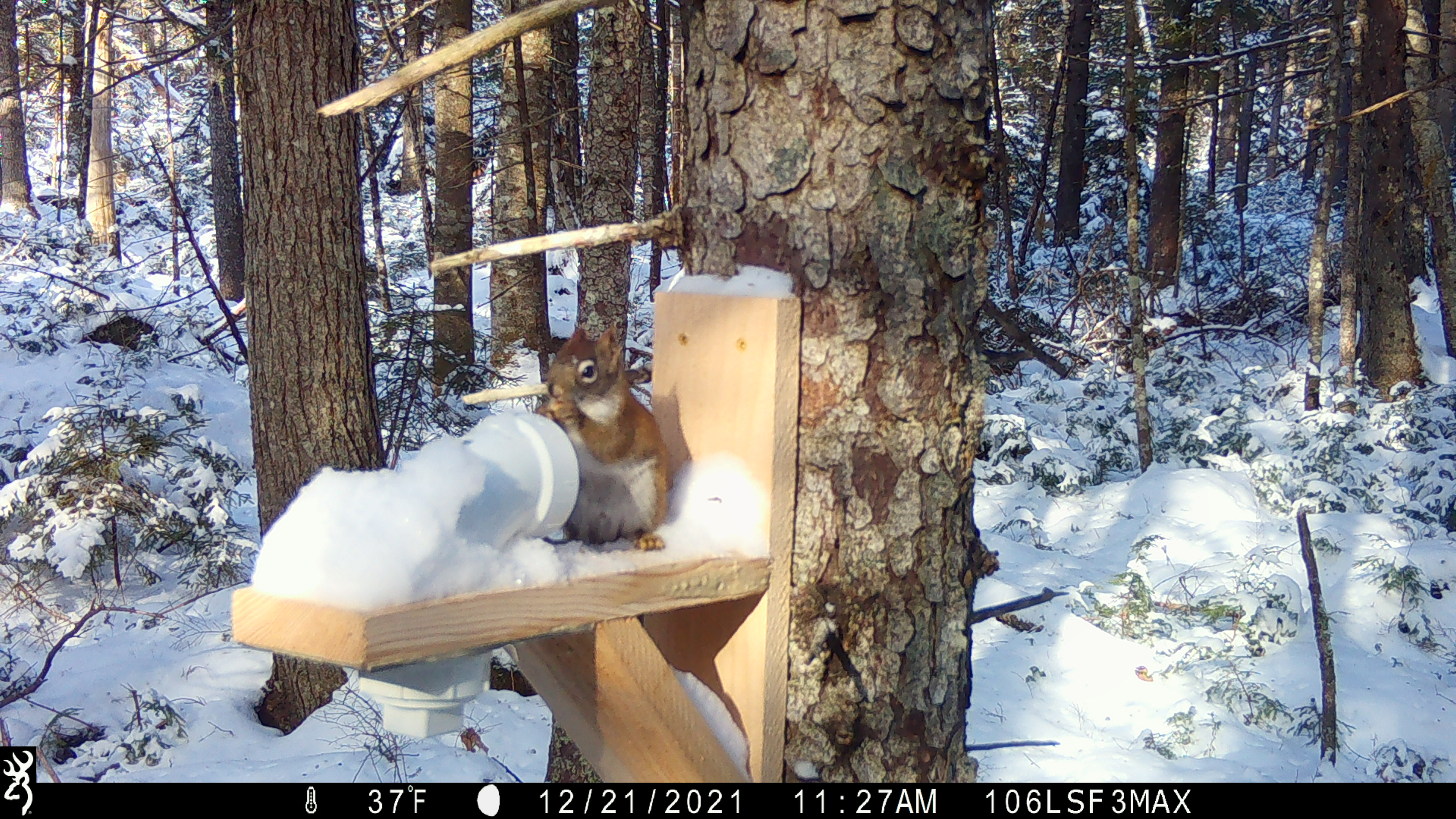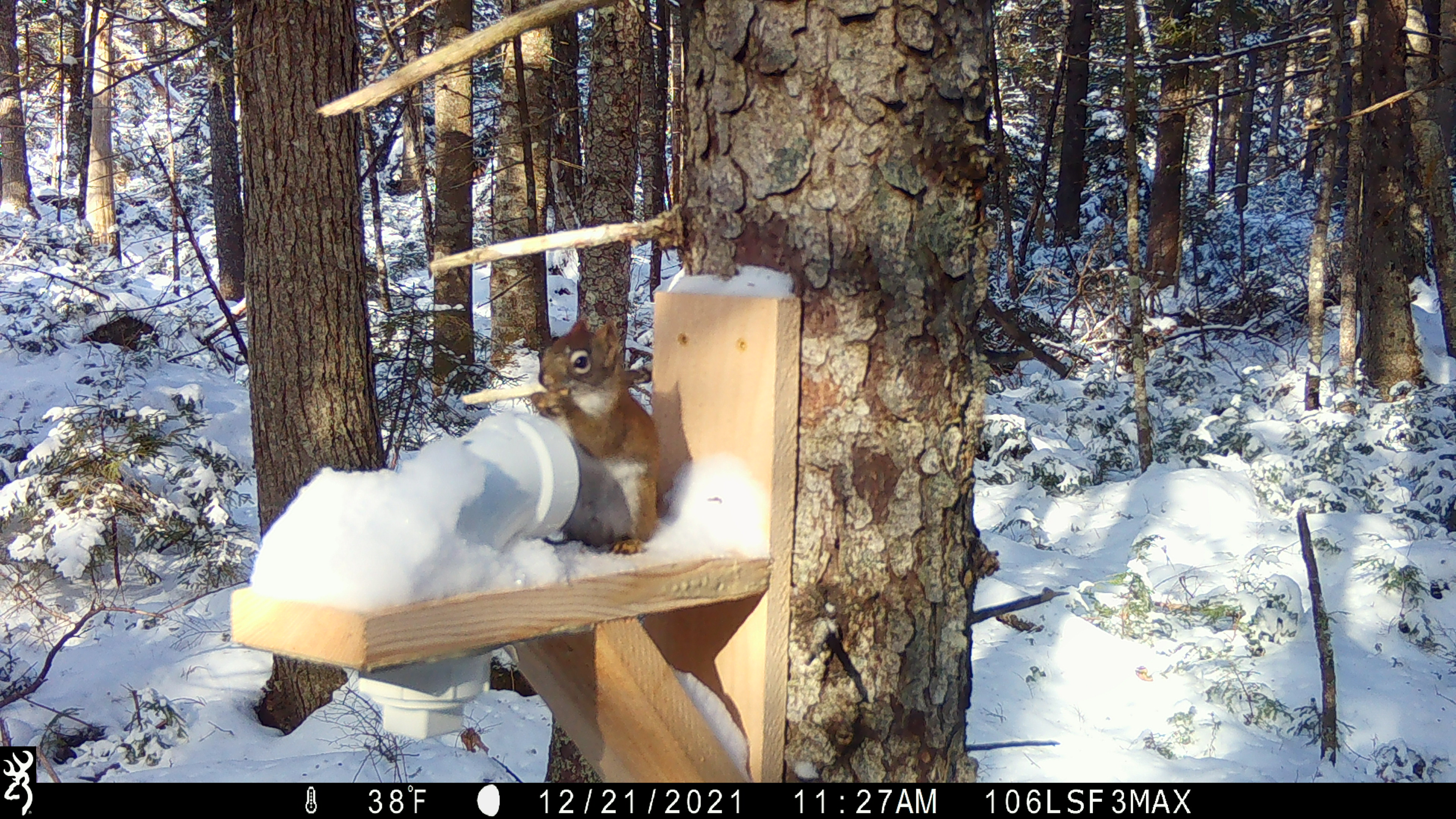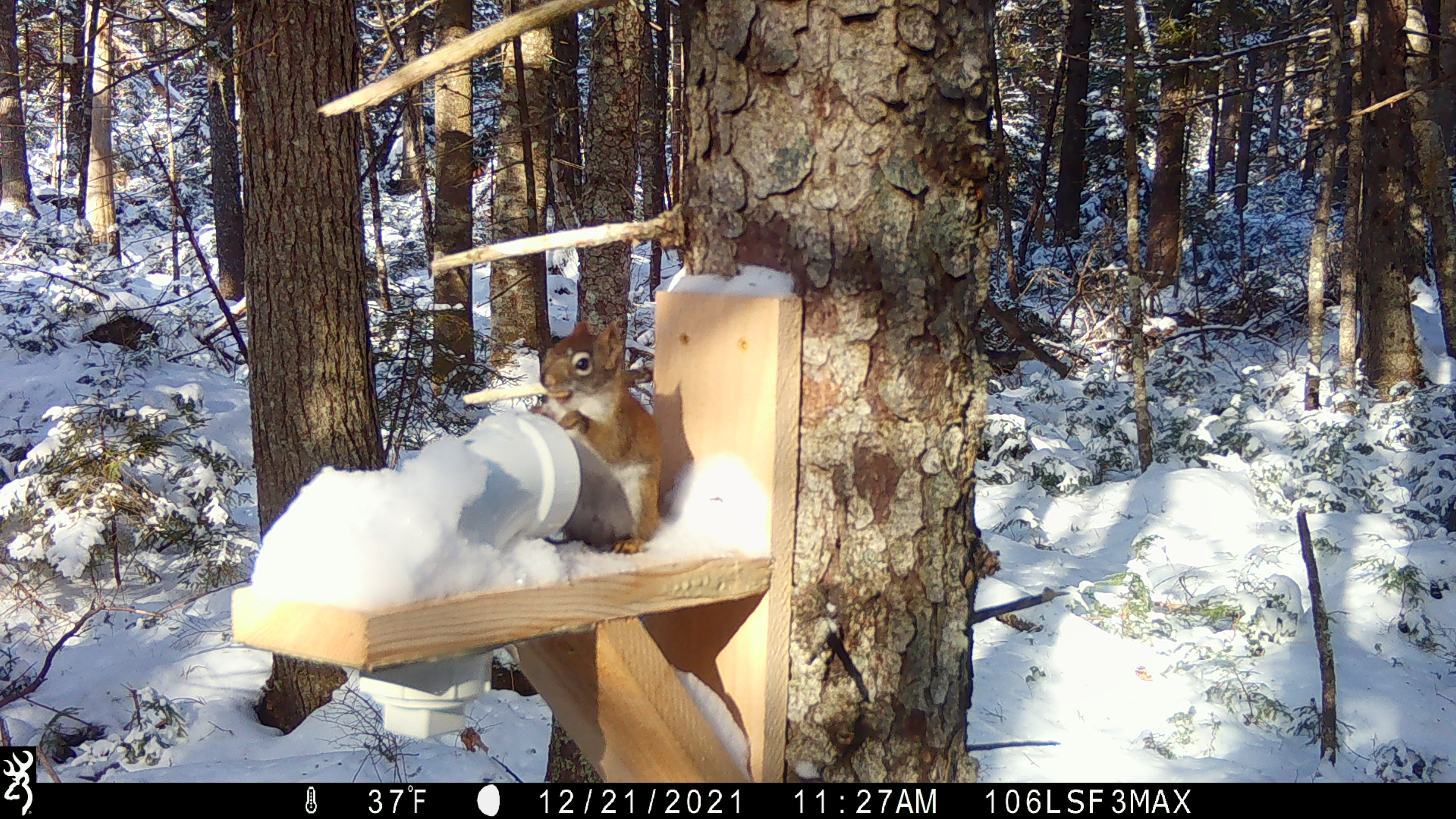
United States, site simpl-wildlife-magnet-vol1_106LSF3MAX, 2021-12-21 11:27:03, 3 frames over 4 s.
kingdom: Animalia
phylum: Chordata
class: Mammalia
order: Rodentia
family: Sciuridae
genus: Tamiasciurus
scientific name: Tamiasciurus hudsonicus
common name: red squirrel